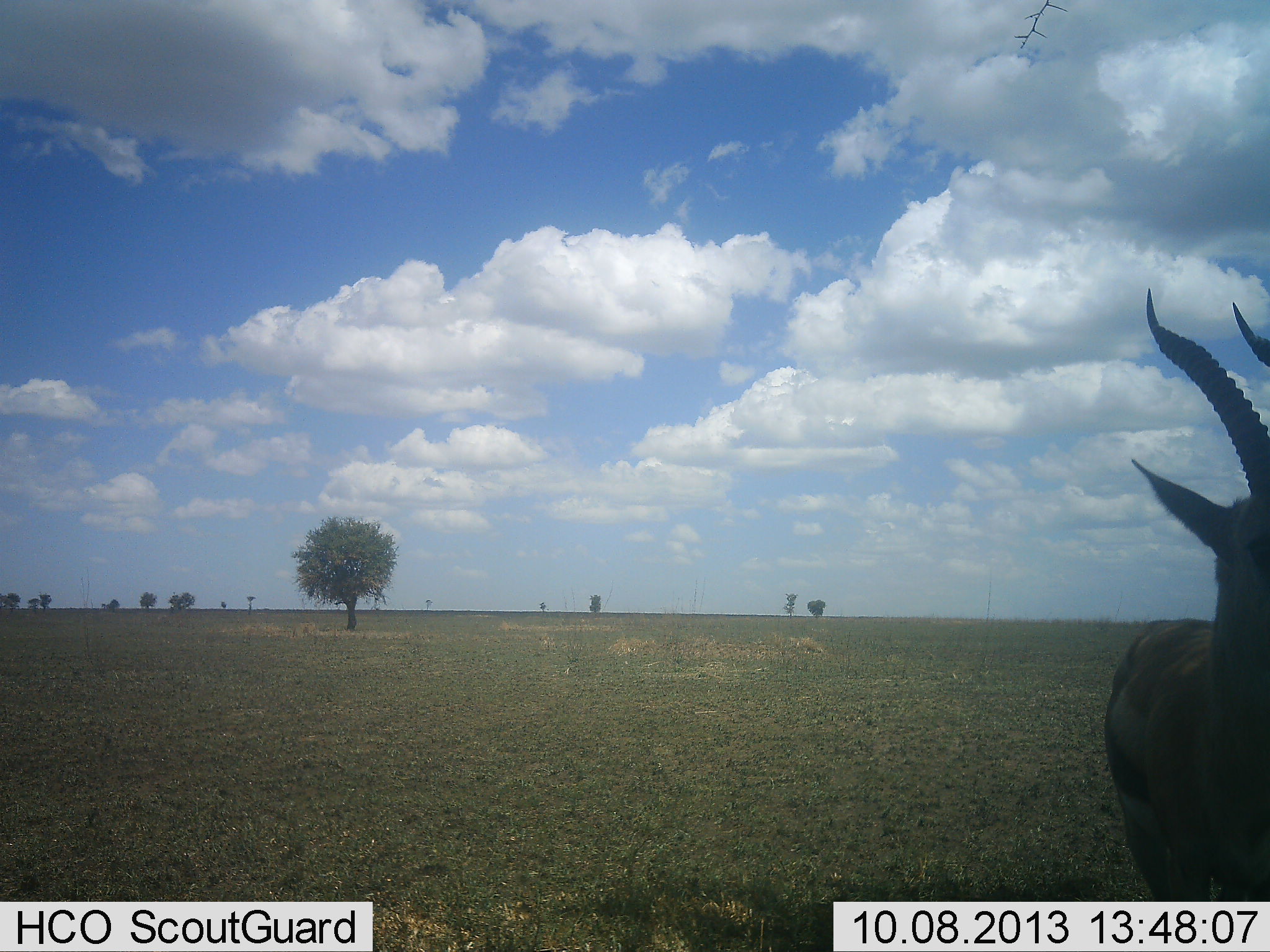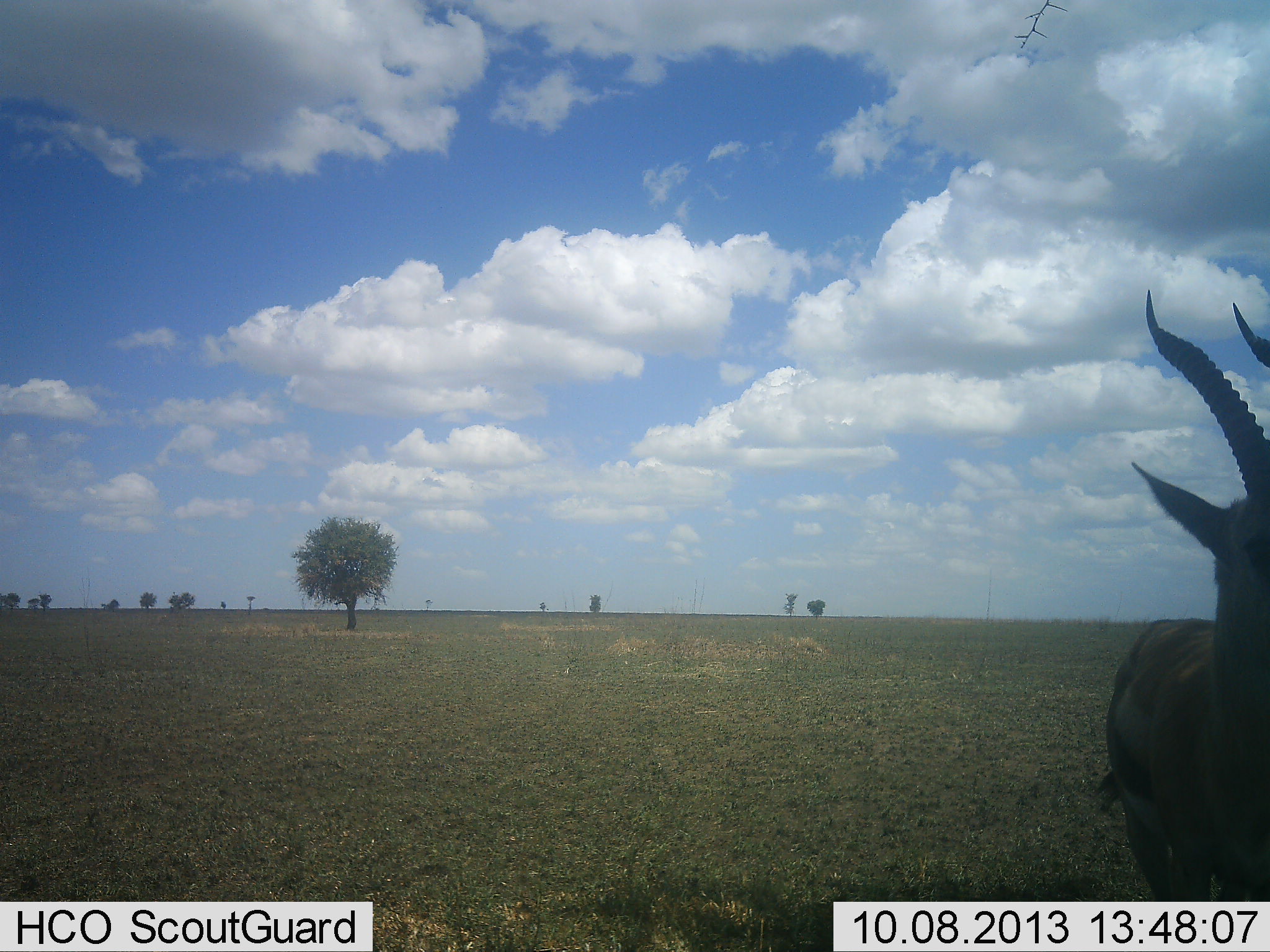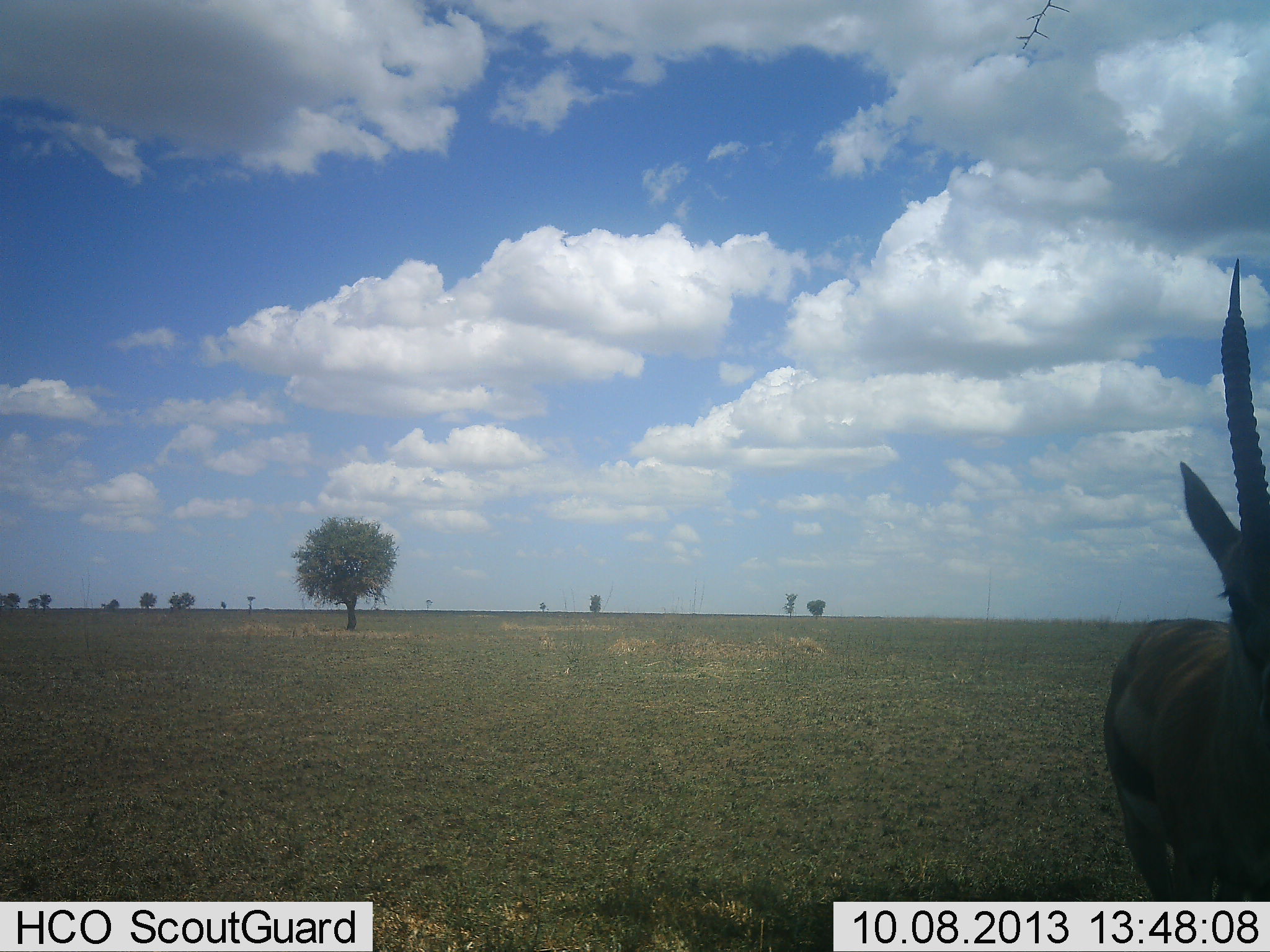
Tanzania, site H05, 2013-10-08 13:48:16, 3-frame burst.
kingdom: Animalia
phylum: Chordata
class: Mammalia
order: Artiodactyla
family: Bovidae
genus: Eudorcas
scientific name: Eudorcas thomsonii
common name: thomson's gazelle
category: gazellethomsons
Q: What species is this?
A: Gazellethomsons (thomson's gazelle) (Eudorcas thomsonii).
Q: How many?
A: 1.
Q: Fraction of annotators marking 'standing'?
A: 90%.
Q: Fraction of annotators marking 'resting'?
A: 10%.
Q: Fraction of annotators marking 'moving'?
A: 0%.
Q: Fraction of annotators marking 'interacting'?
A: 10%.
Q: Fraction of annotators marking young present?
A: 0%.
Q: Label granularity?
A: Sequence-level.